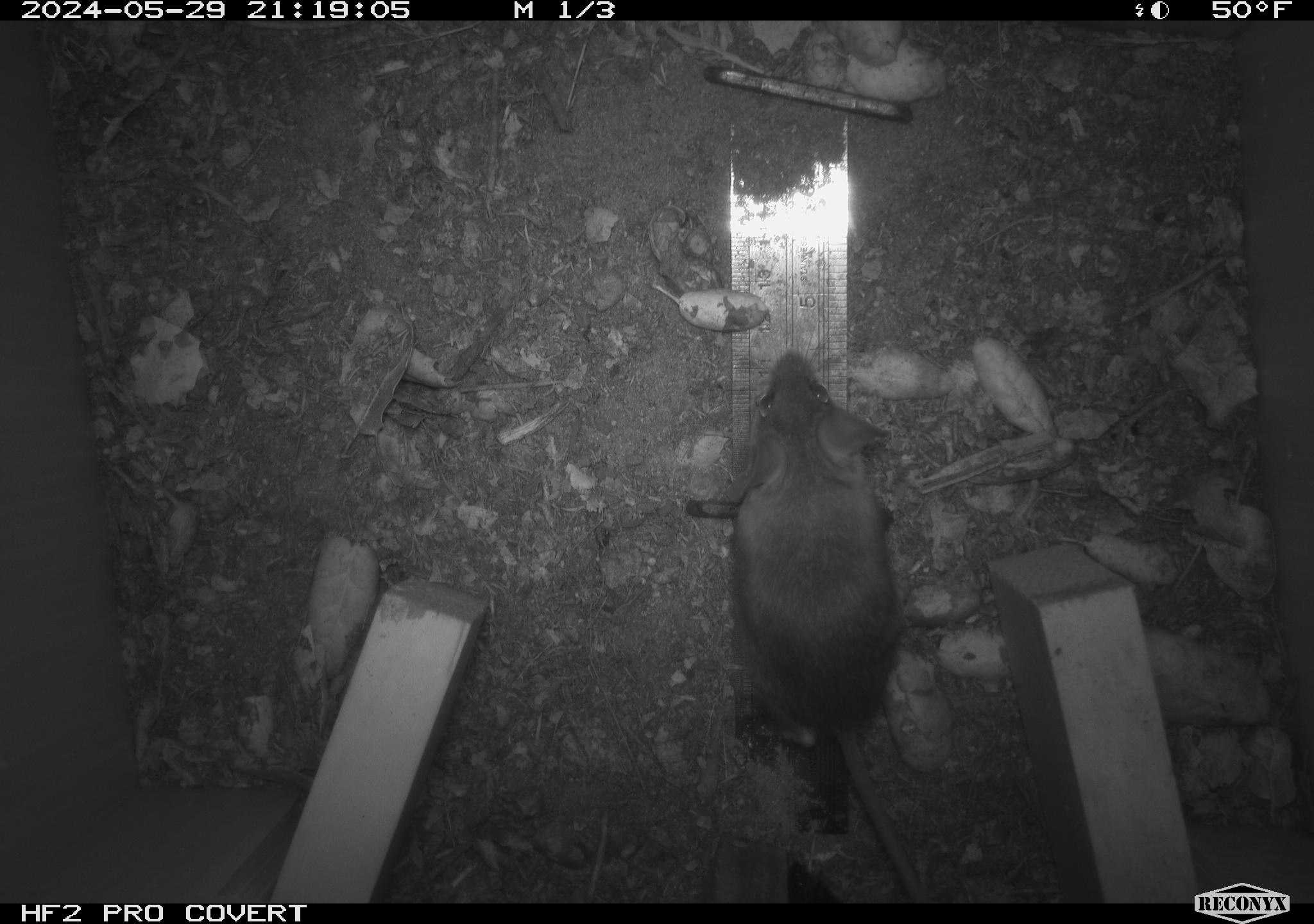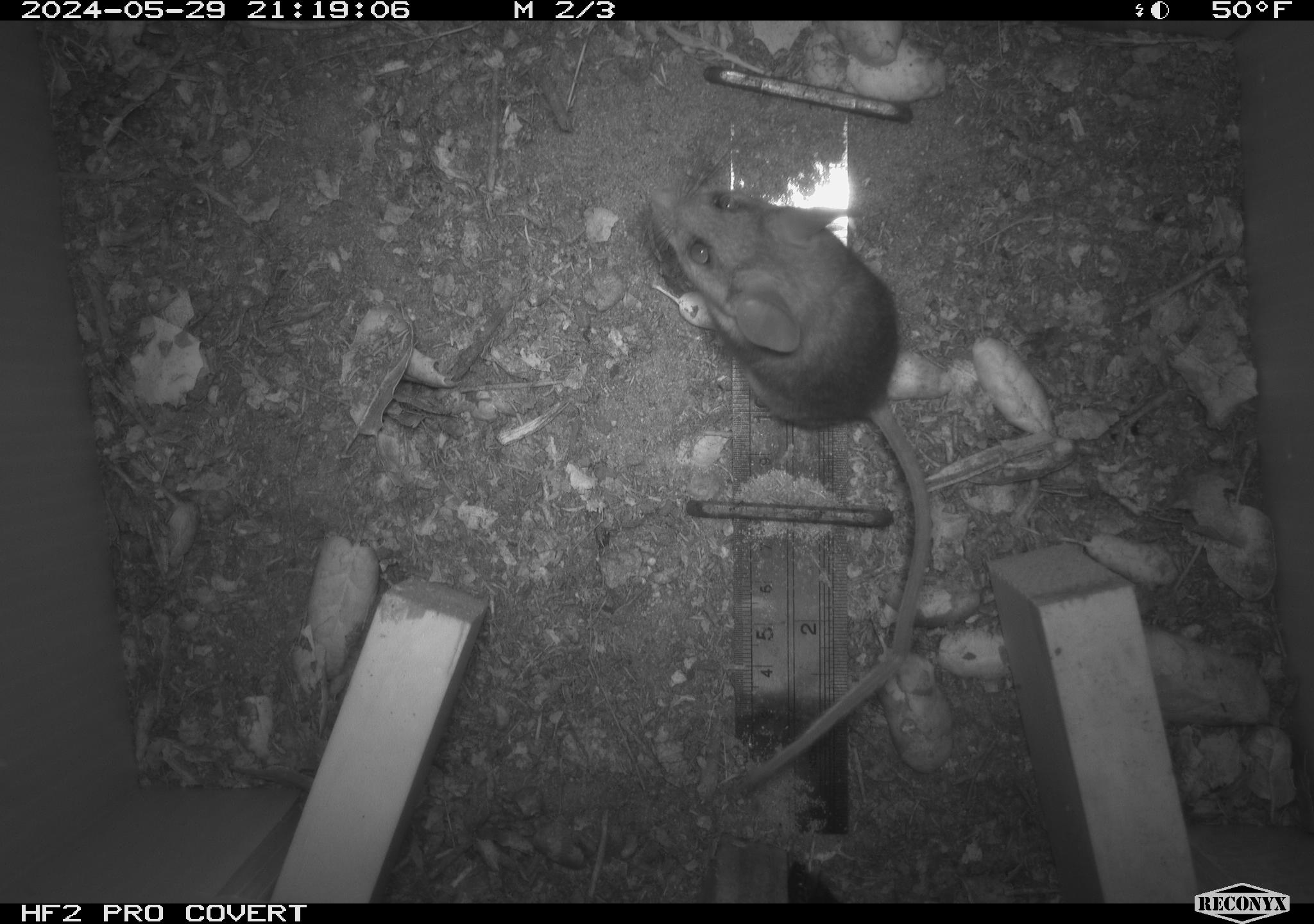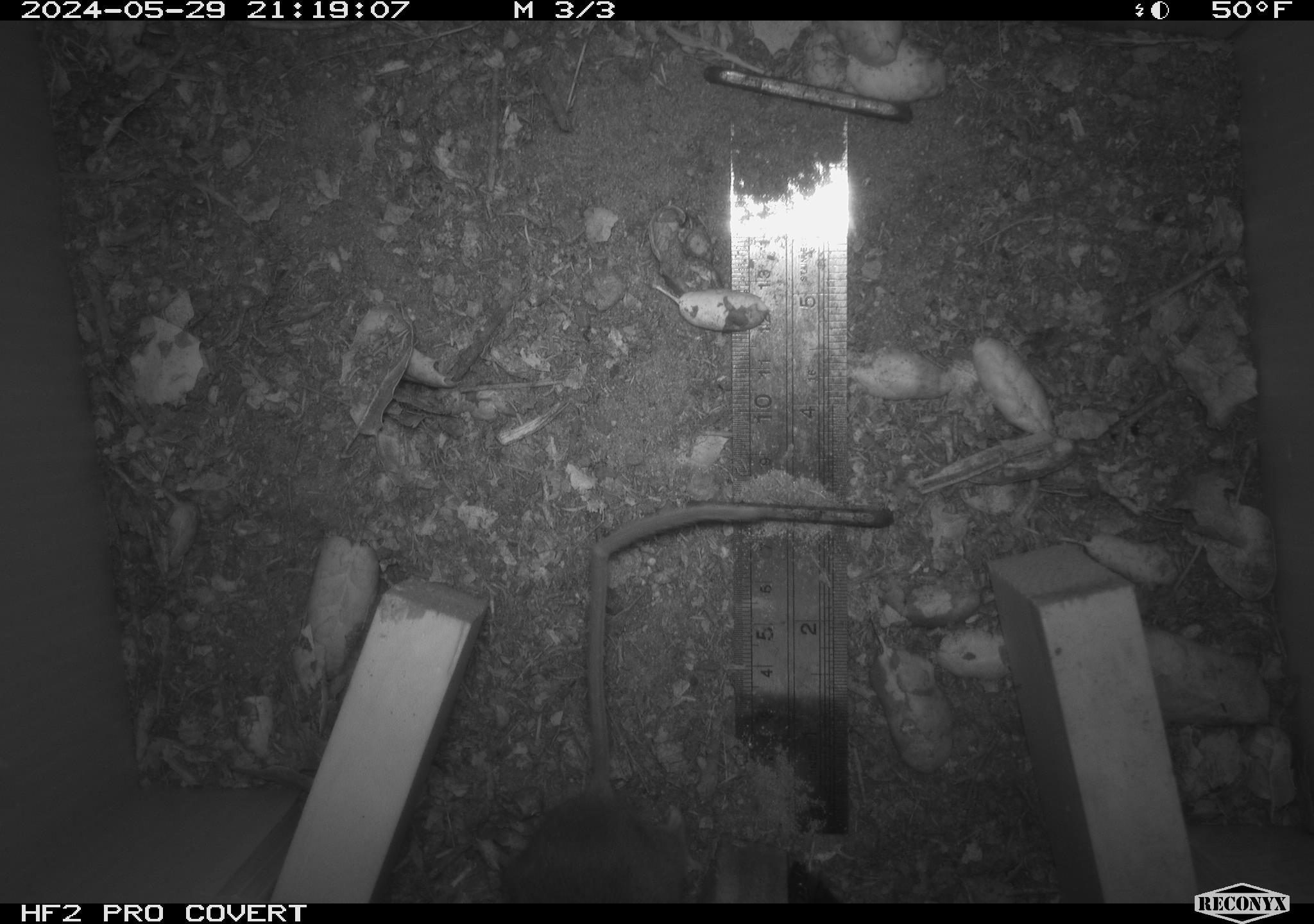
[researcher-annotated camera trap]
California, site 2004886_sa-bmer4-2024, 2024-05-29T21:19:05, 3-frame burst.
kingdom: Animalia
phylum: Chordata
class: Mammalia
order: Rodentia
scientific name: Rodentia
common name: mouse species